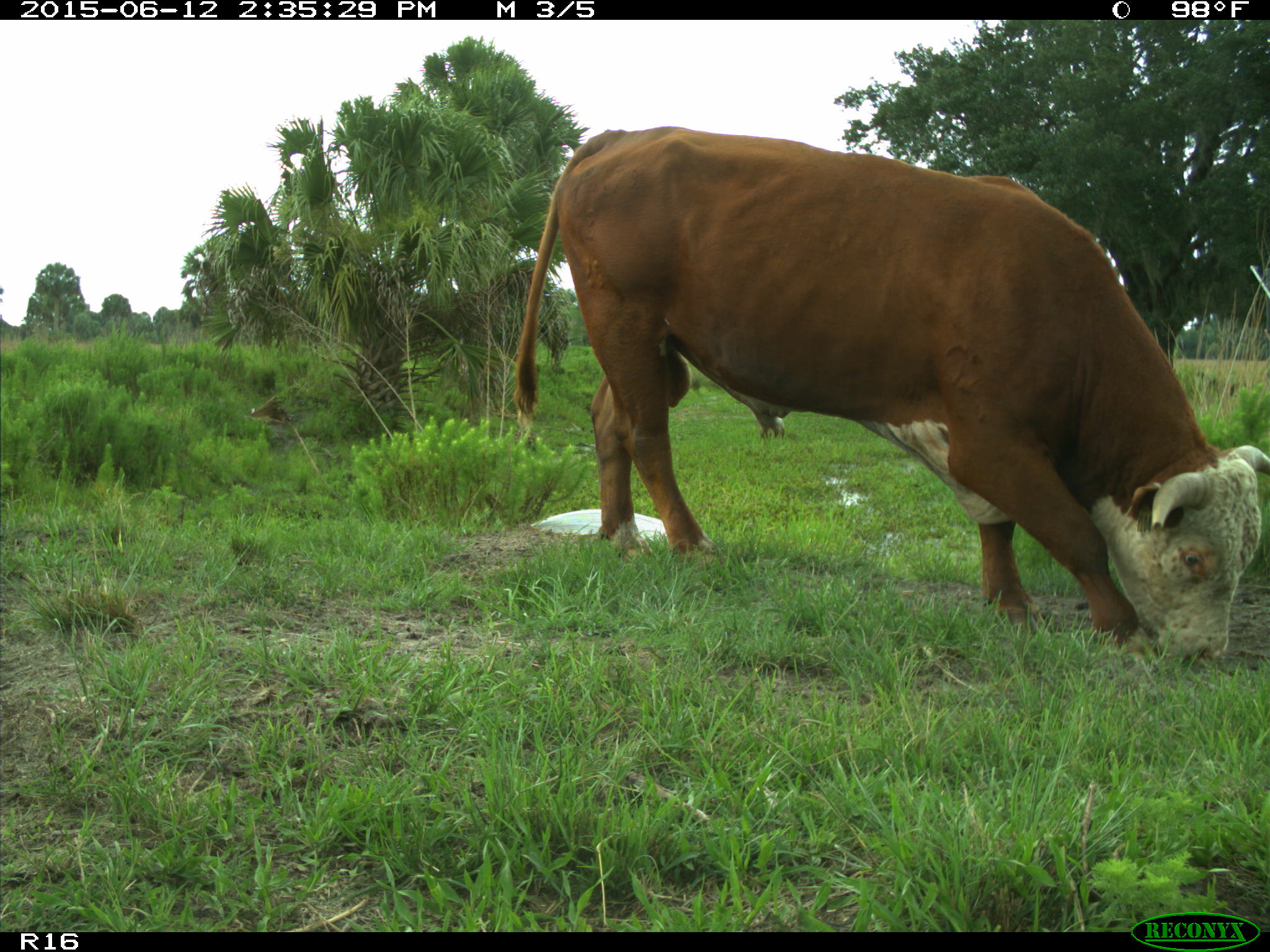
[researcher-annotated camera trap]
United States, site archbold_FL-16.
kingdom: Animalia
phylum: Chordata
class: Mammalia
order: Artiodactyla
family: Bovidae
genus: Bos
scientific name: Bos taurus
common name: domestic cow